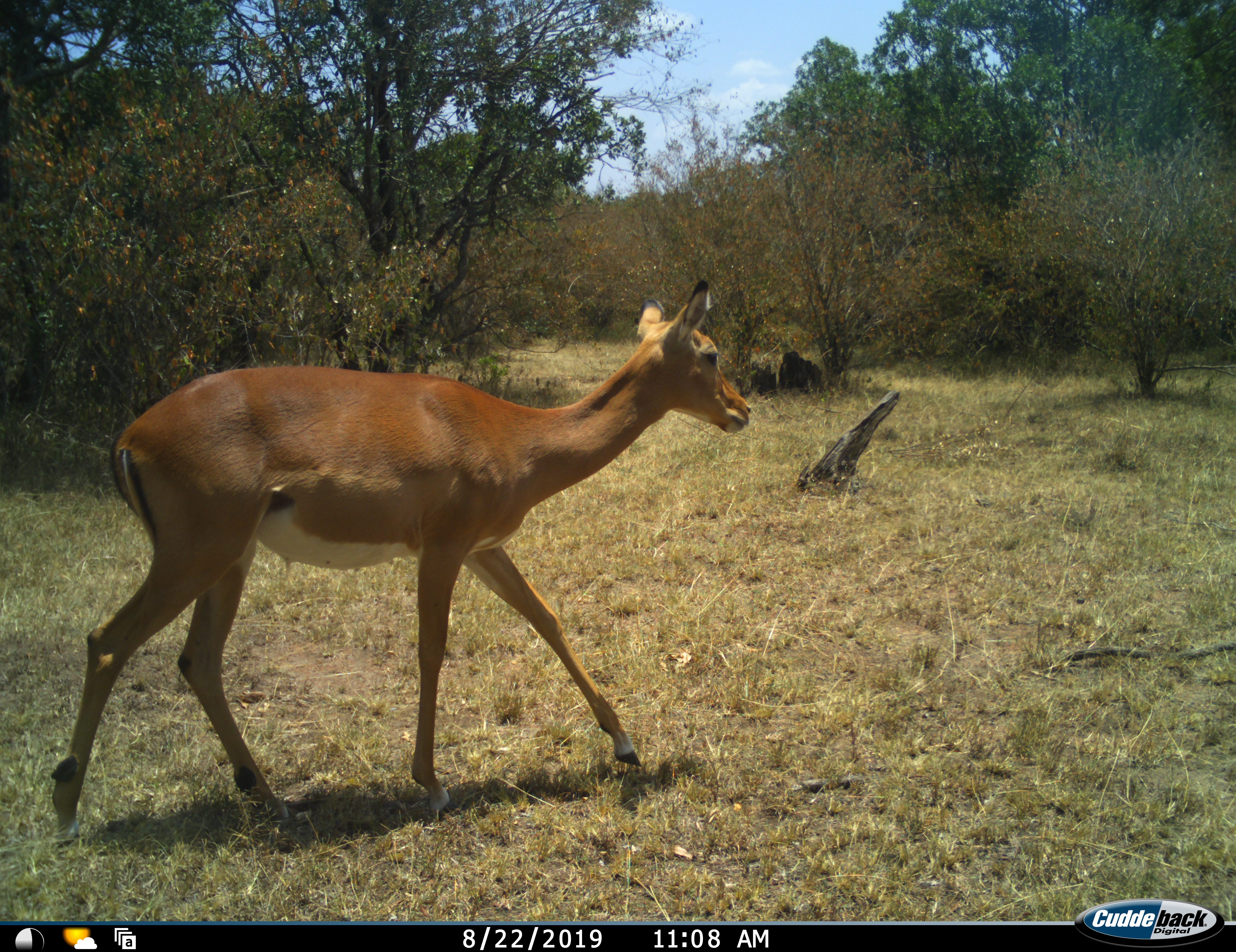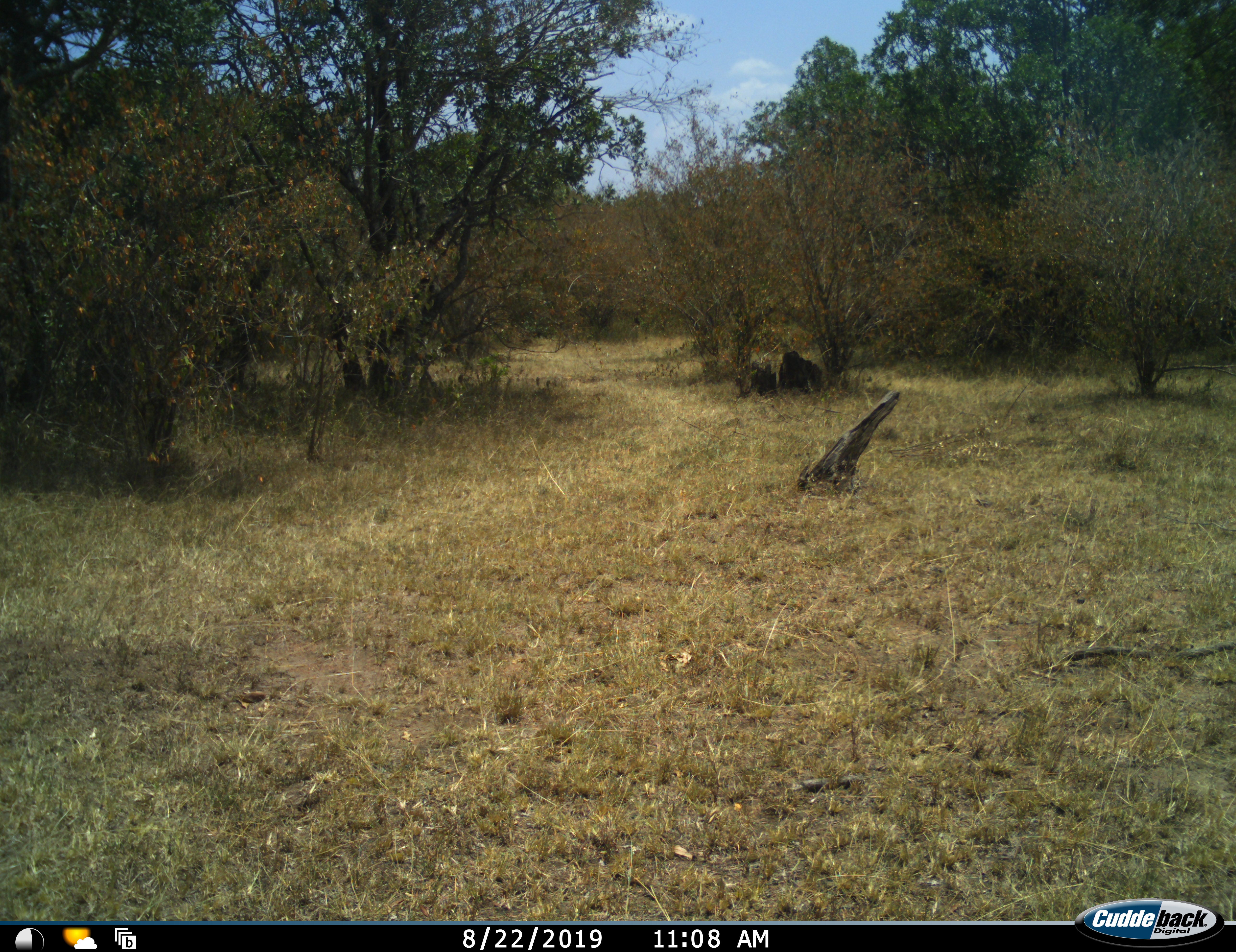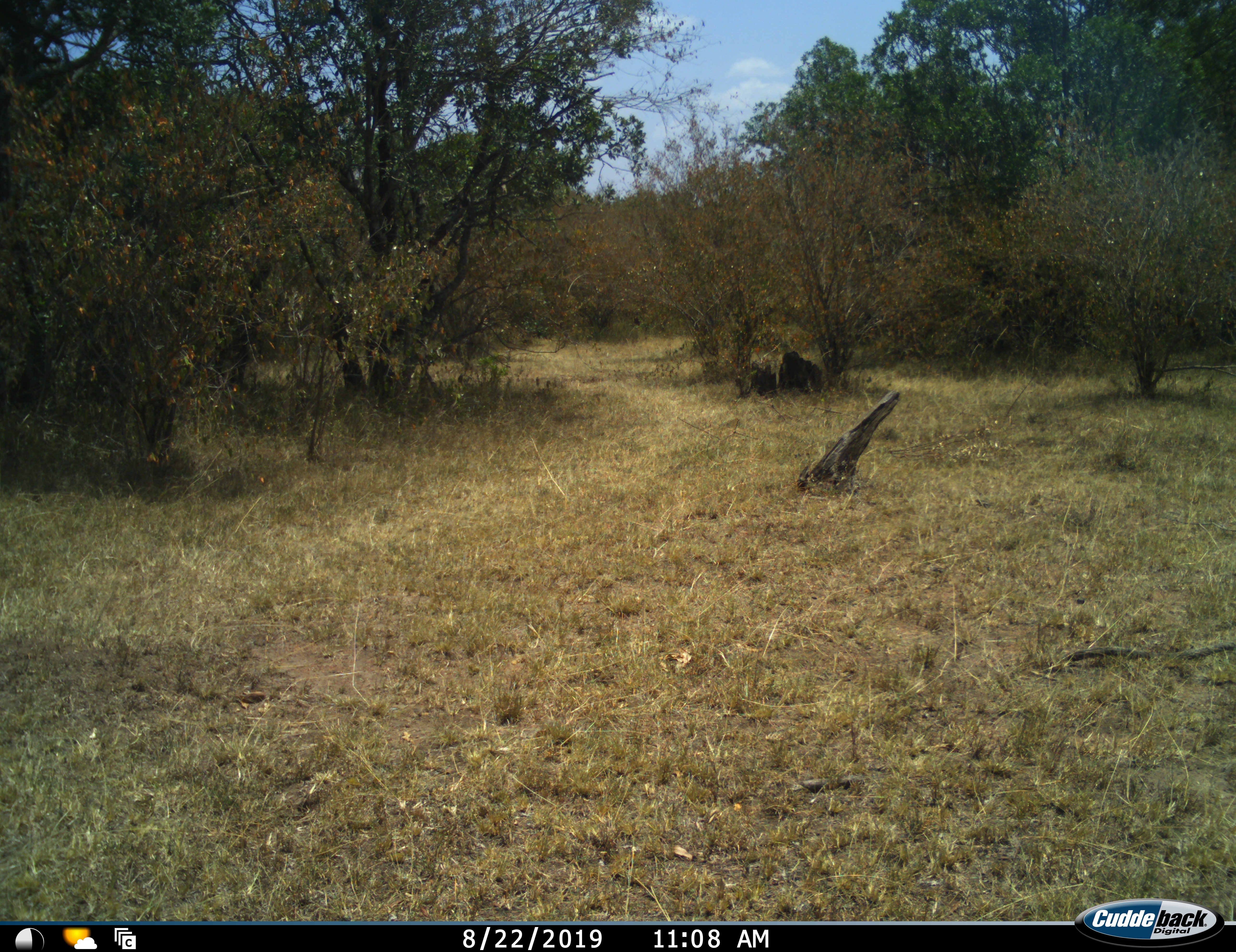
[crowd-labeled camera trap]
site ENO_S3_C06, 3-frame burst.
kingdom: Animalia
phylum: Chordata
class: Mammalia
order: Artiodactyla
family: Bovidae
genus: Aepyceros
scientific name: Aepyceros melampus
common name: impala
Impala (Aepyceros melampus), count 1. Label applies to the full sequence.